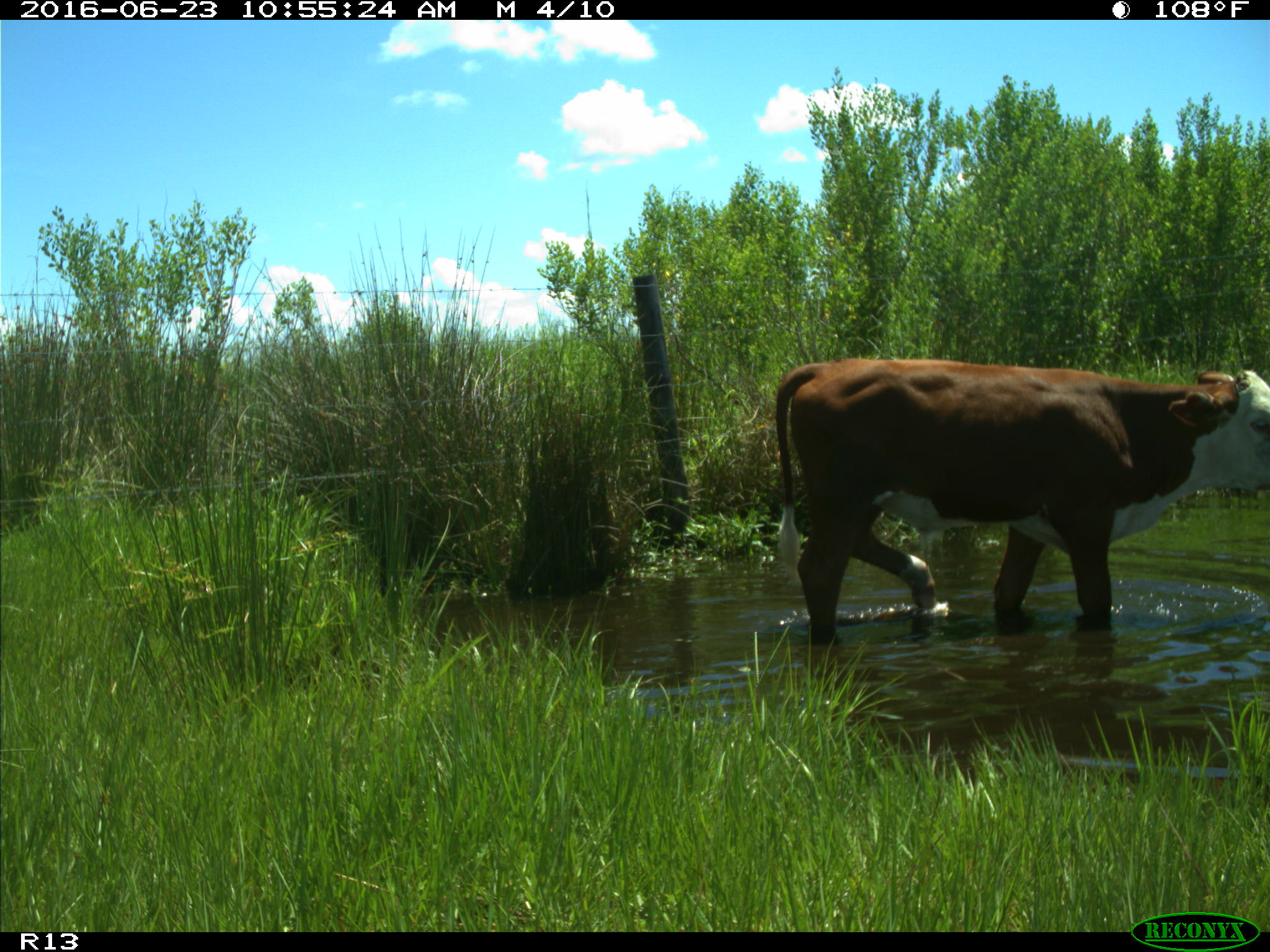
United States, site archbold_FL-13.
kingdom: Animalia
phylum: Chordata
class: Mammalia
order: Artiodactyla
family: Bovidae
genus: Bos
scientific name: Bos taurus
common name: domestic cow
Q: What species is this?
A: Bos taurus (domestic cow).